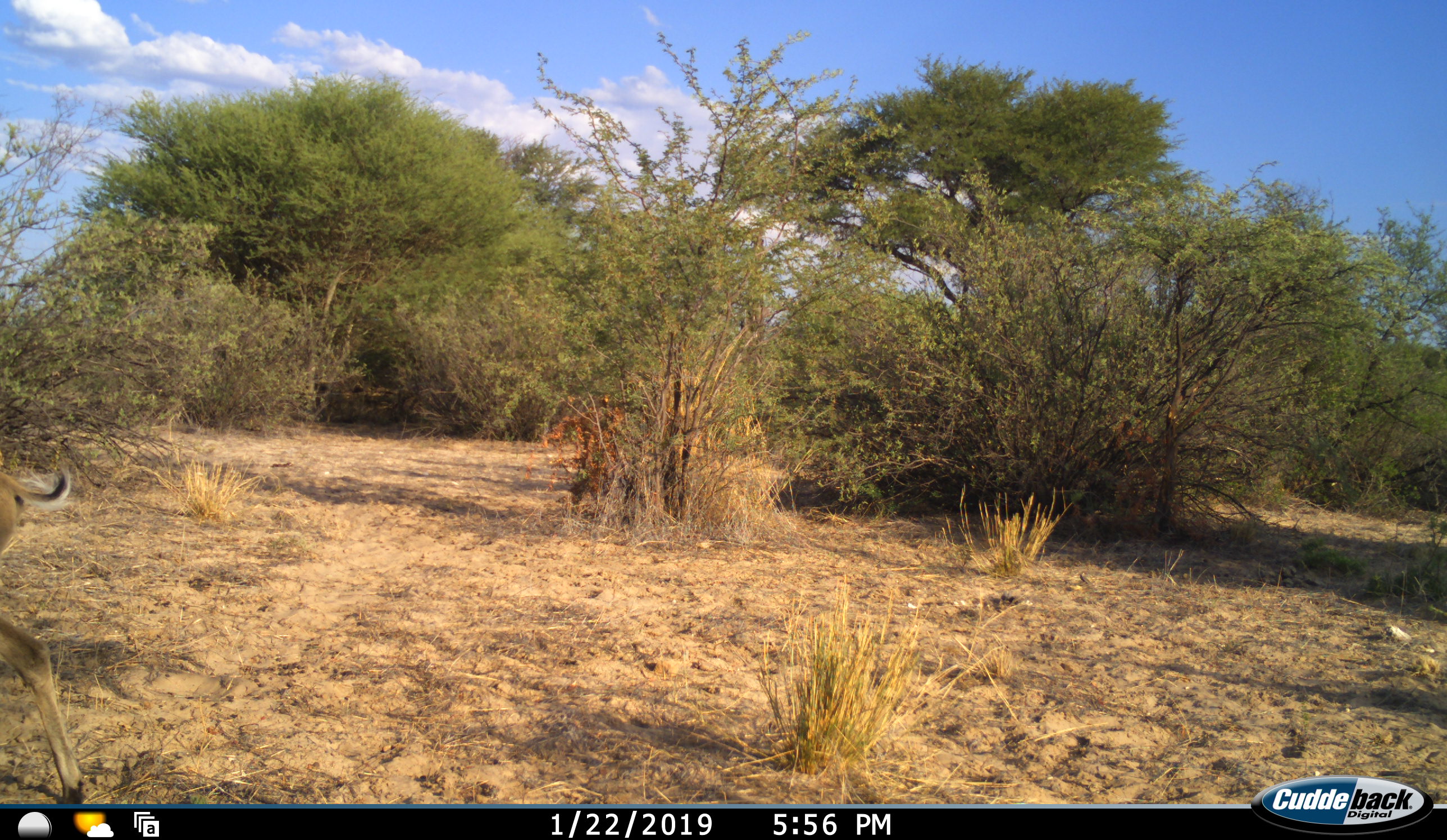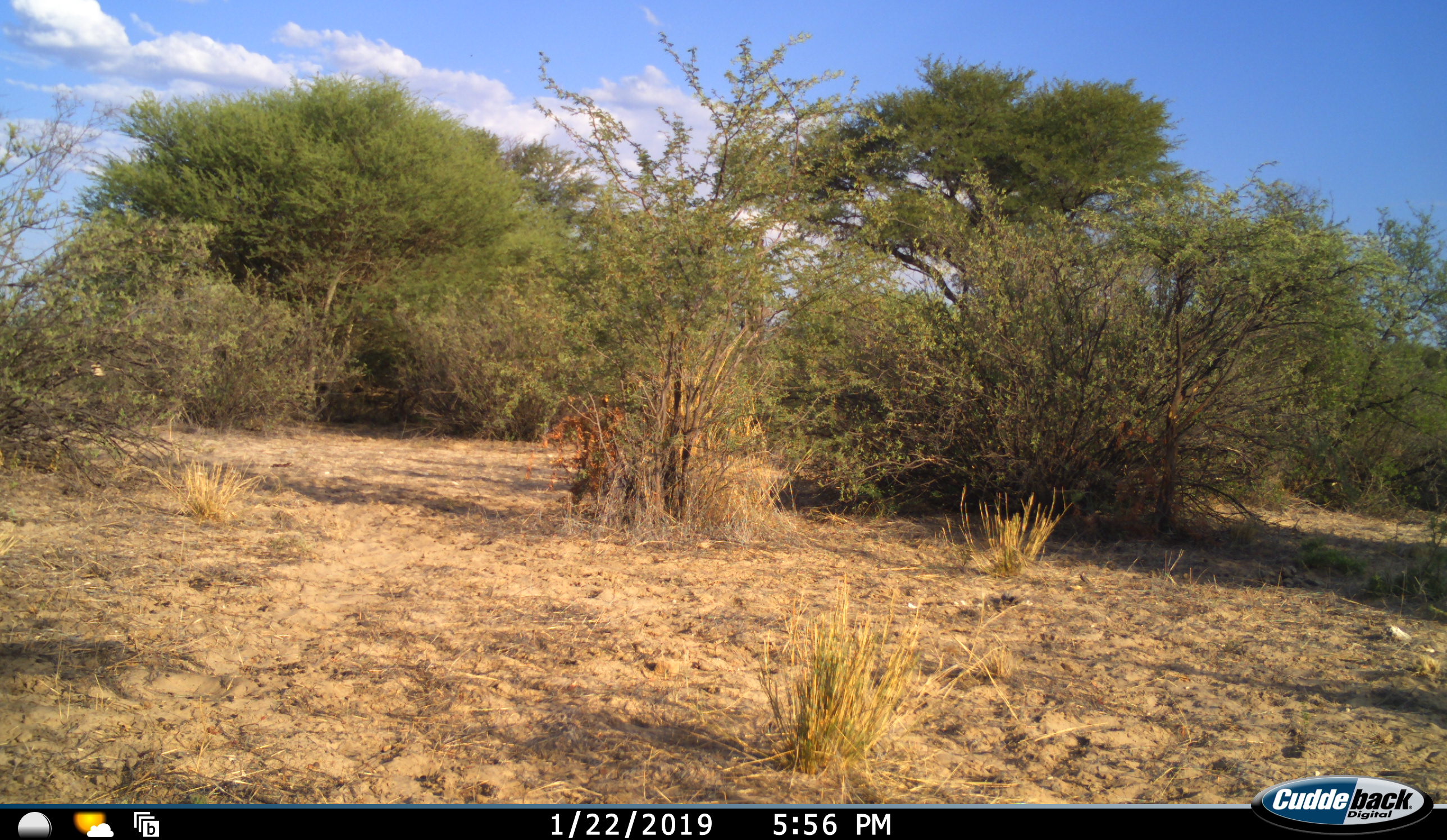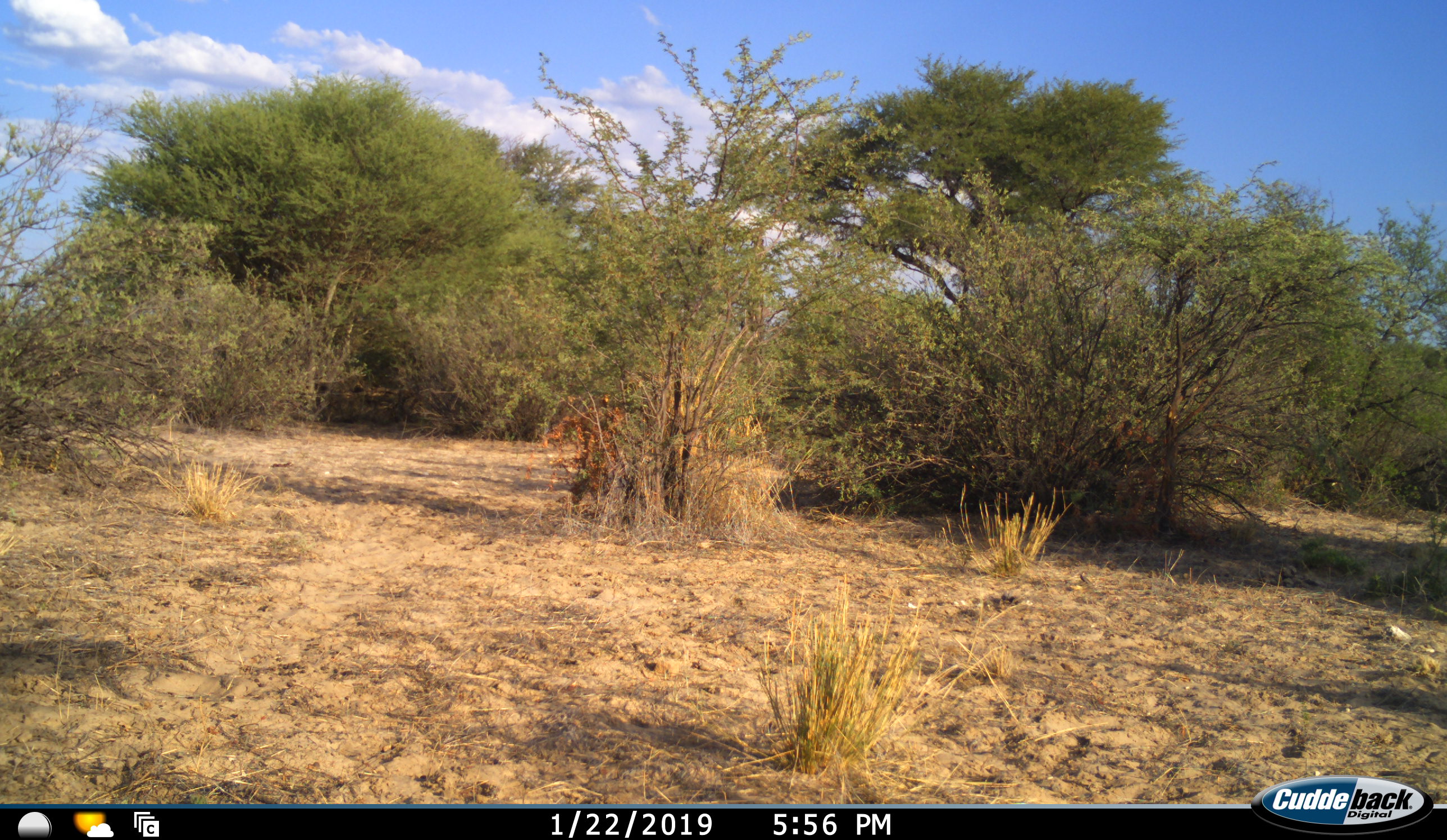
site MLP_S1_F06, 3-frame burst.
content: unidentified animal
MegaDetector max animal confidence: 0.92